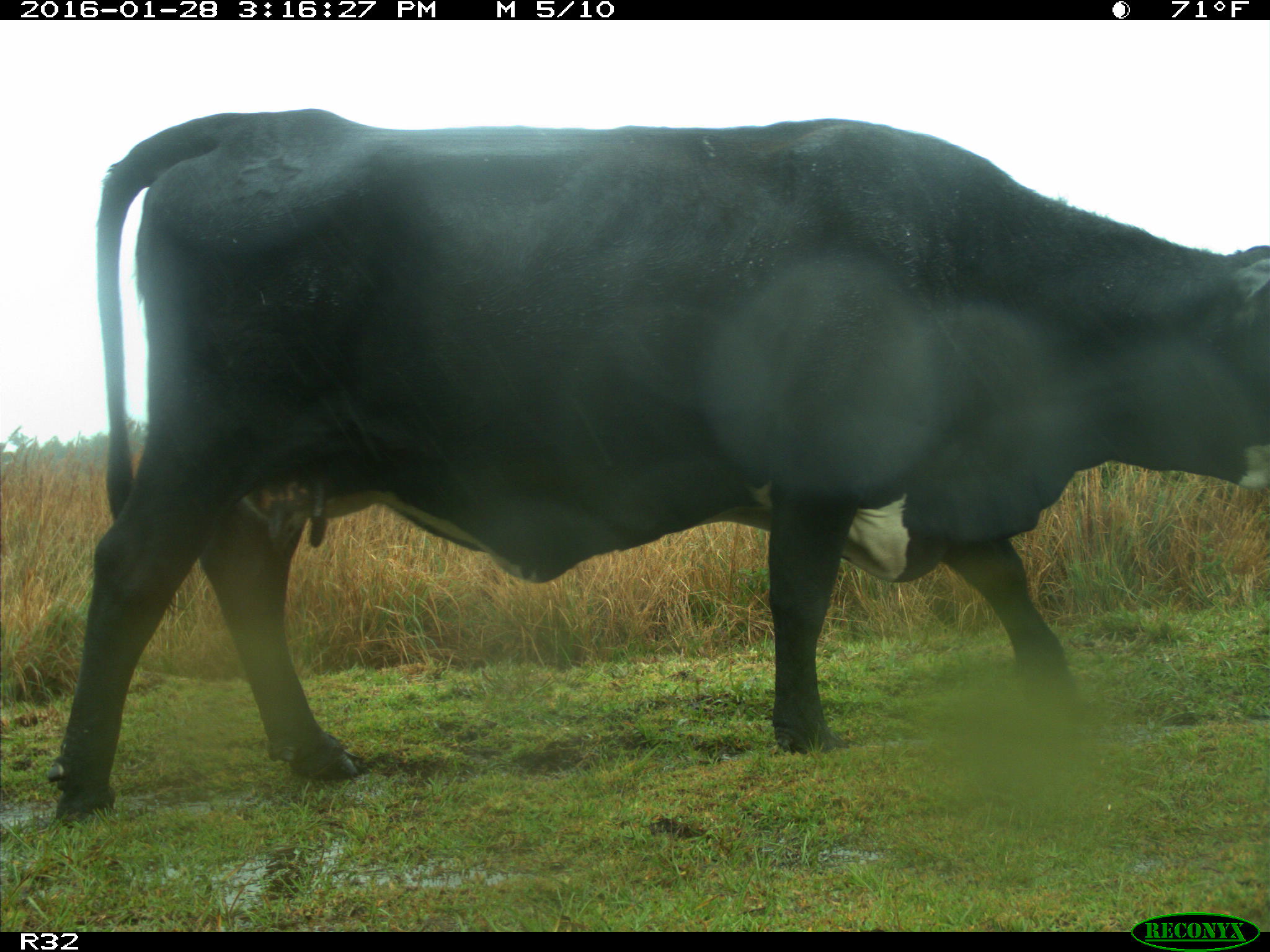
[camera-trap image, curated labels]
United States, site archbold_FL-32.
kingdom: Animalia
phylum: Chordata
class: Mammalia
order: Artiodactyla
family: Bovidae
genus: Bos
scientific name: Bos taurus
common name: domestic cow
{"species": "Bos taurus (domestic cow)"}